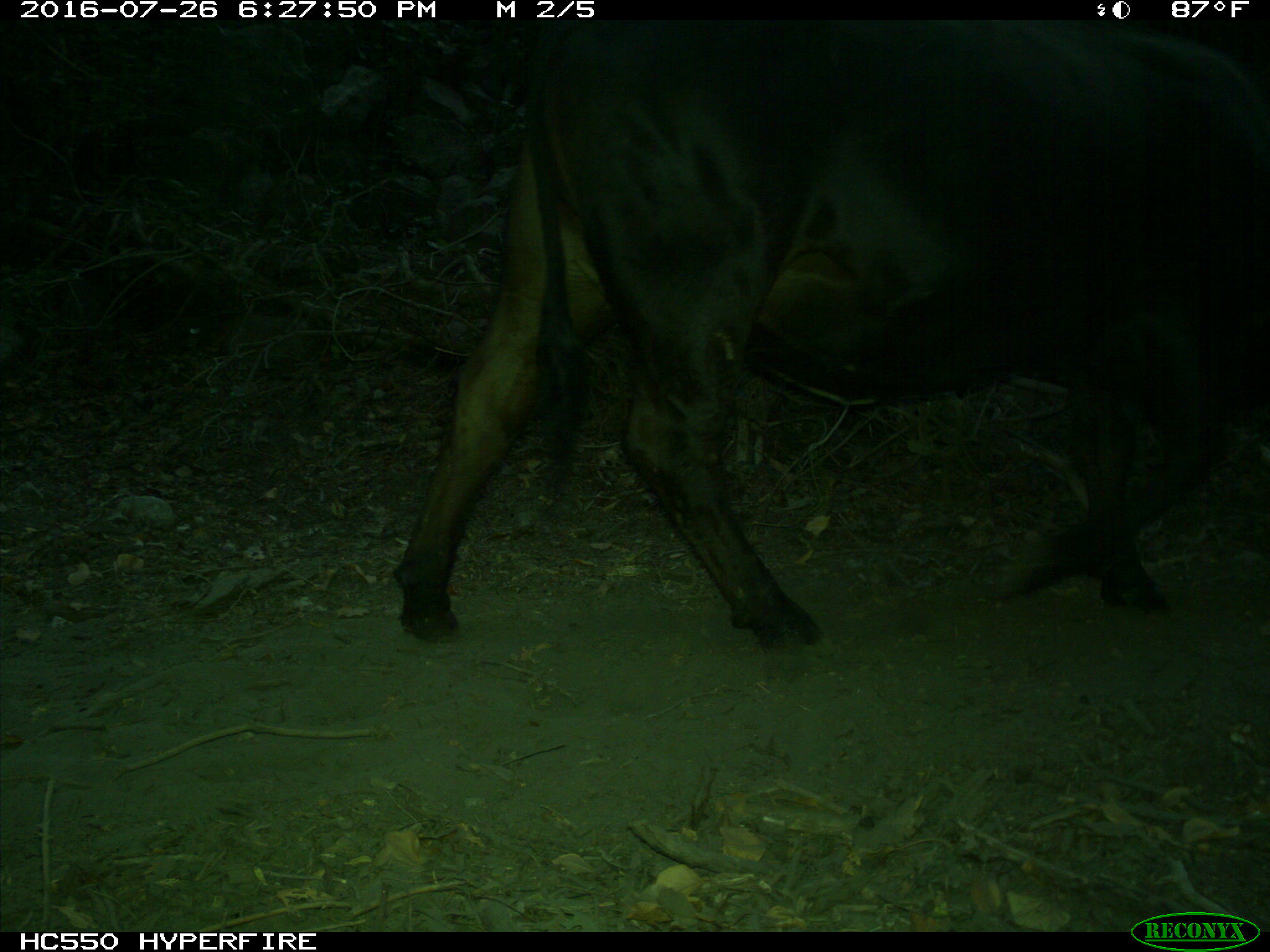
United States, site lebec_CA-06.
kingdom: Animalia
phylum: Chordata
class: Mammalia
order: Artiodactyla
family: Bovidae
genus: Bos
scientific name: Bos taurus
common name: domestic cow